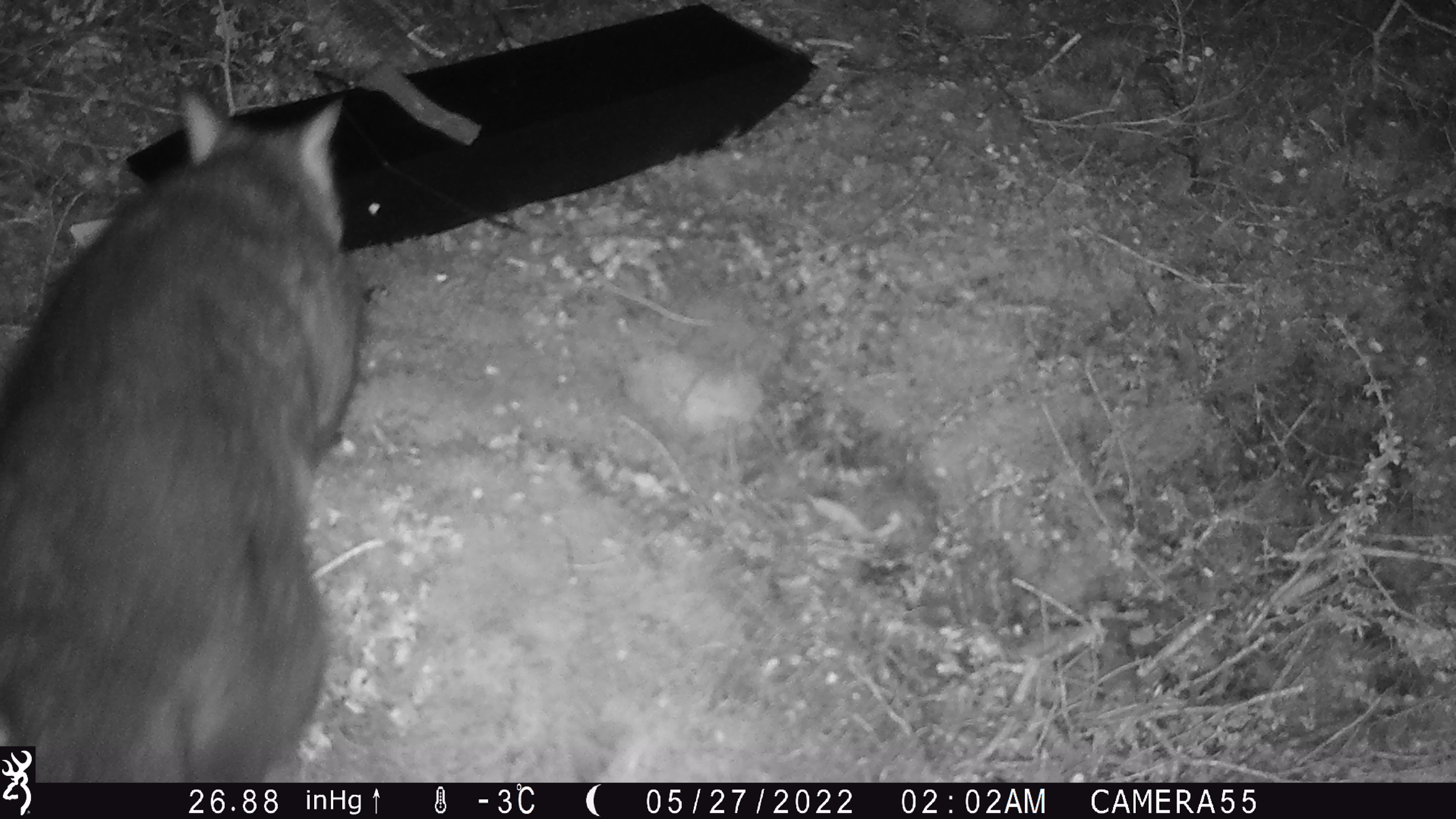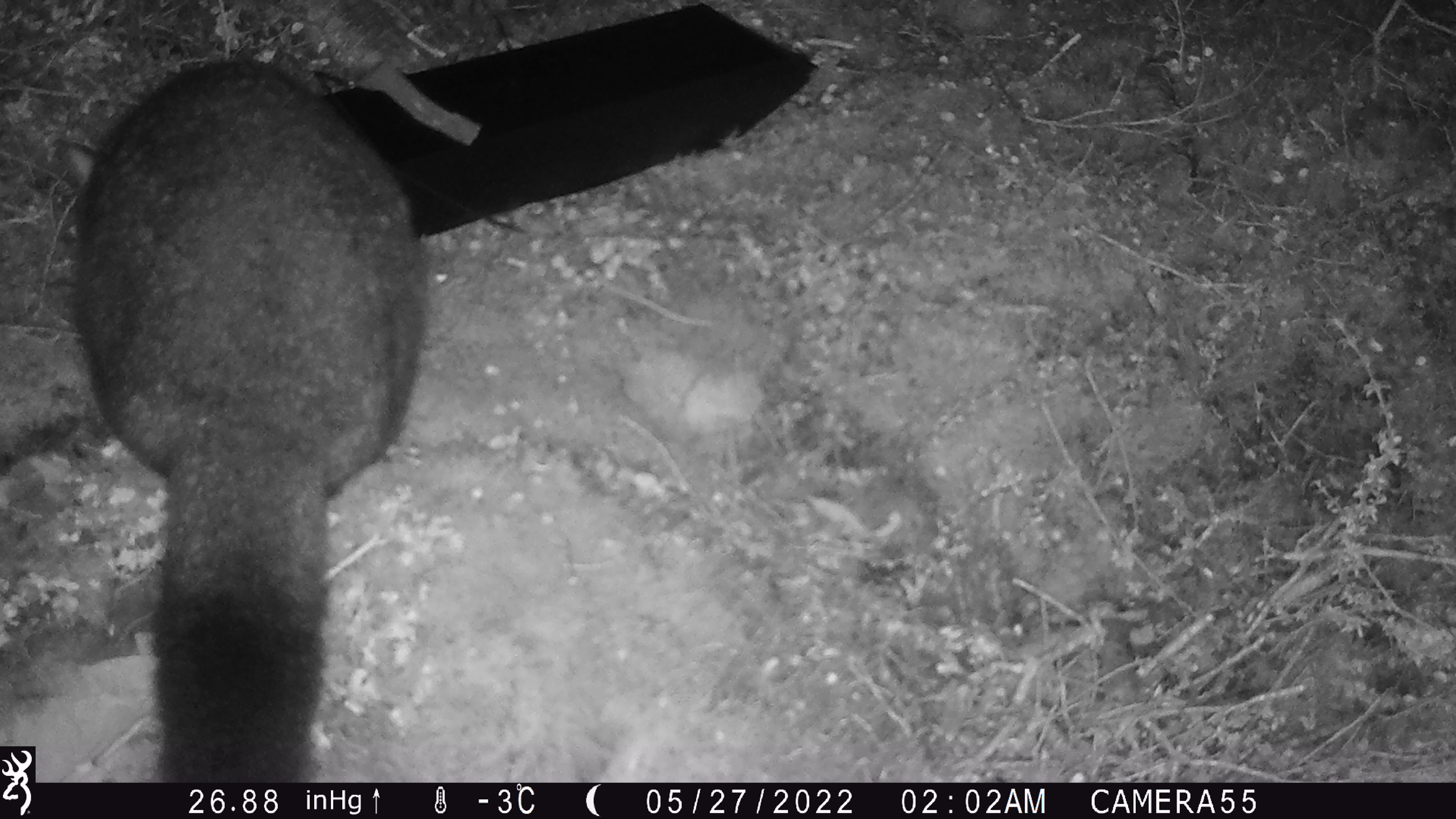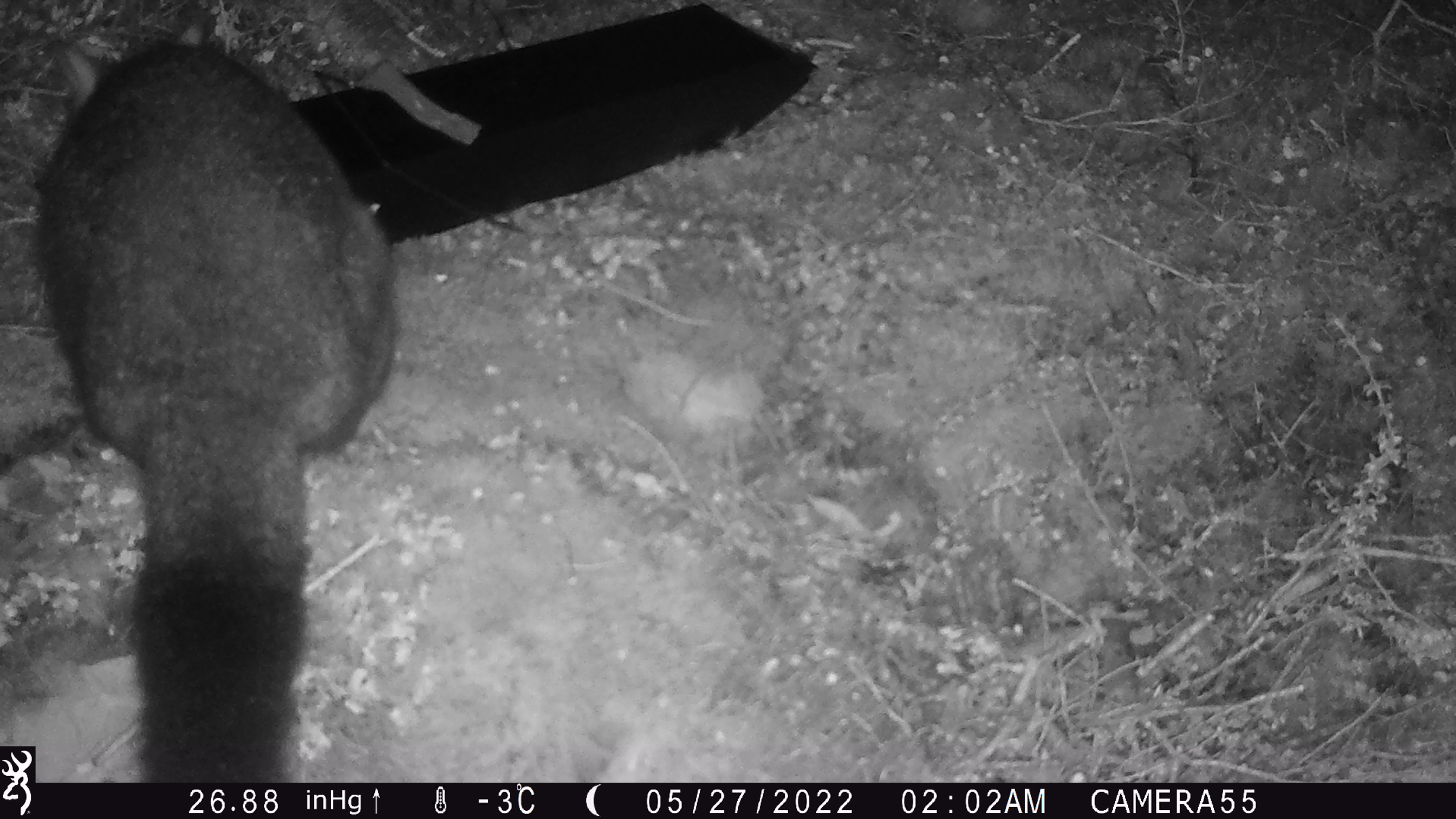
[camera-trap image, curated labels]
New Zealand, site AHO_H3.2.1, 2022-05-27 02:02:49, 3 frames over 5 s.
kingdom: Animalia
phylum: Chordata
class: Mammalia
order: Diprotodontia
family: Phalangeridae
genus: Trichosurus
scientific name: Trichosurus vulpecula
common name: common brushtail possum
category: possum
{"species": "possum (common brushtail possum) (Trichosurus vulpecula)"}